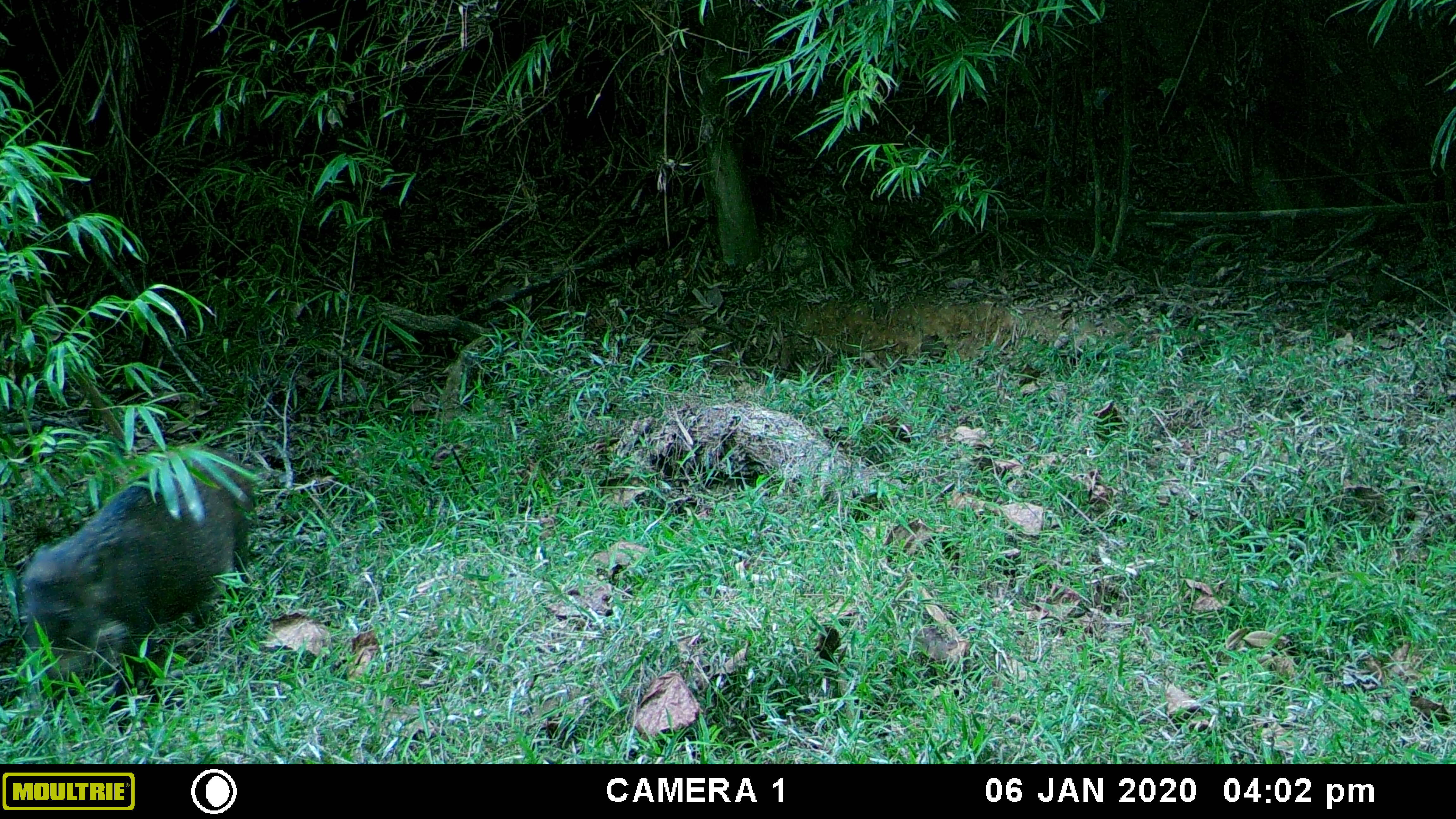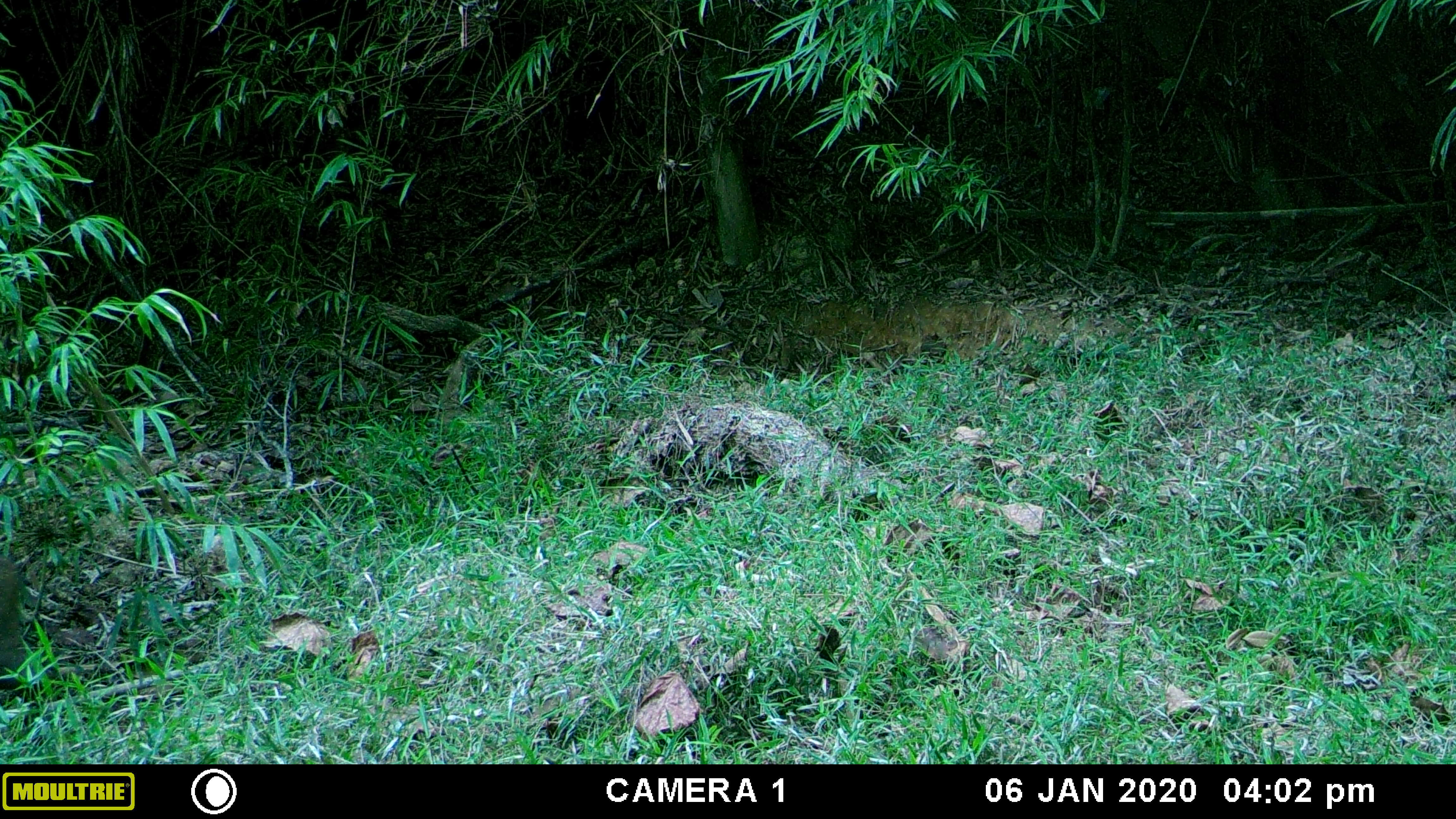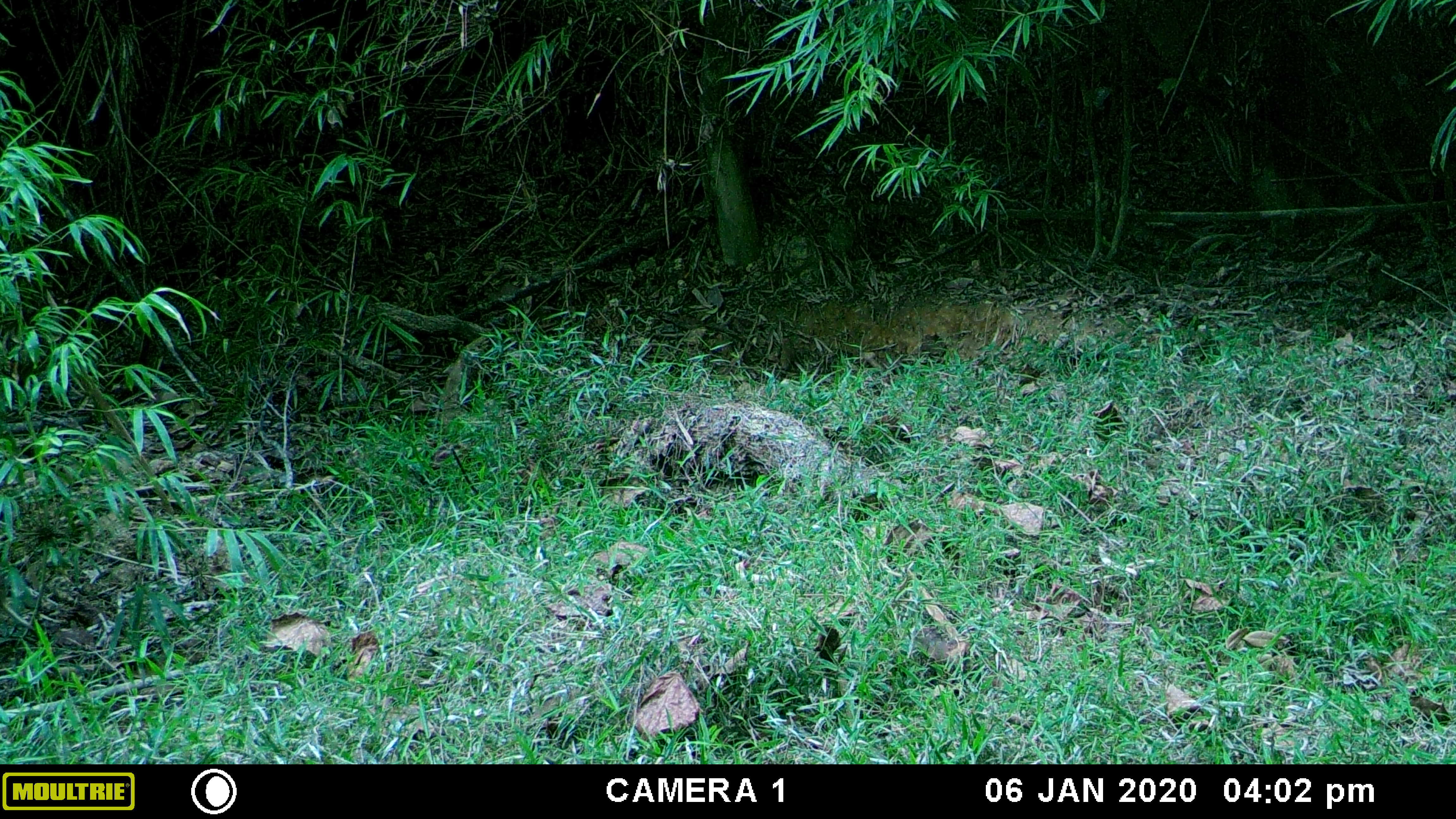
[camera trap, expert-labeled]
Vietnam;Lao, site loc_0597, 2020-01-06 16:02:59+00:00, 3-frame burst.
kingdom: Animalia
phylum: Chordata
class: Mammalia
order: Artiodactyla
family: Suidae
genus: Sus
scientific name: Sus scrofa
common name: eurasian wild pig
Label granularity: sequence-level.